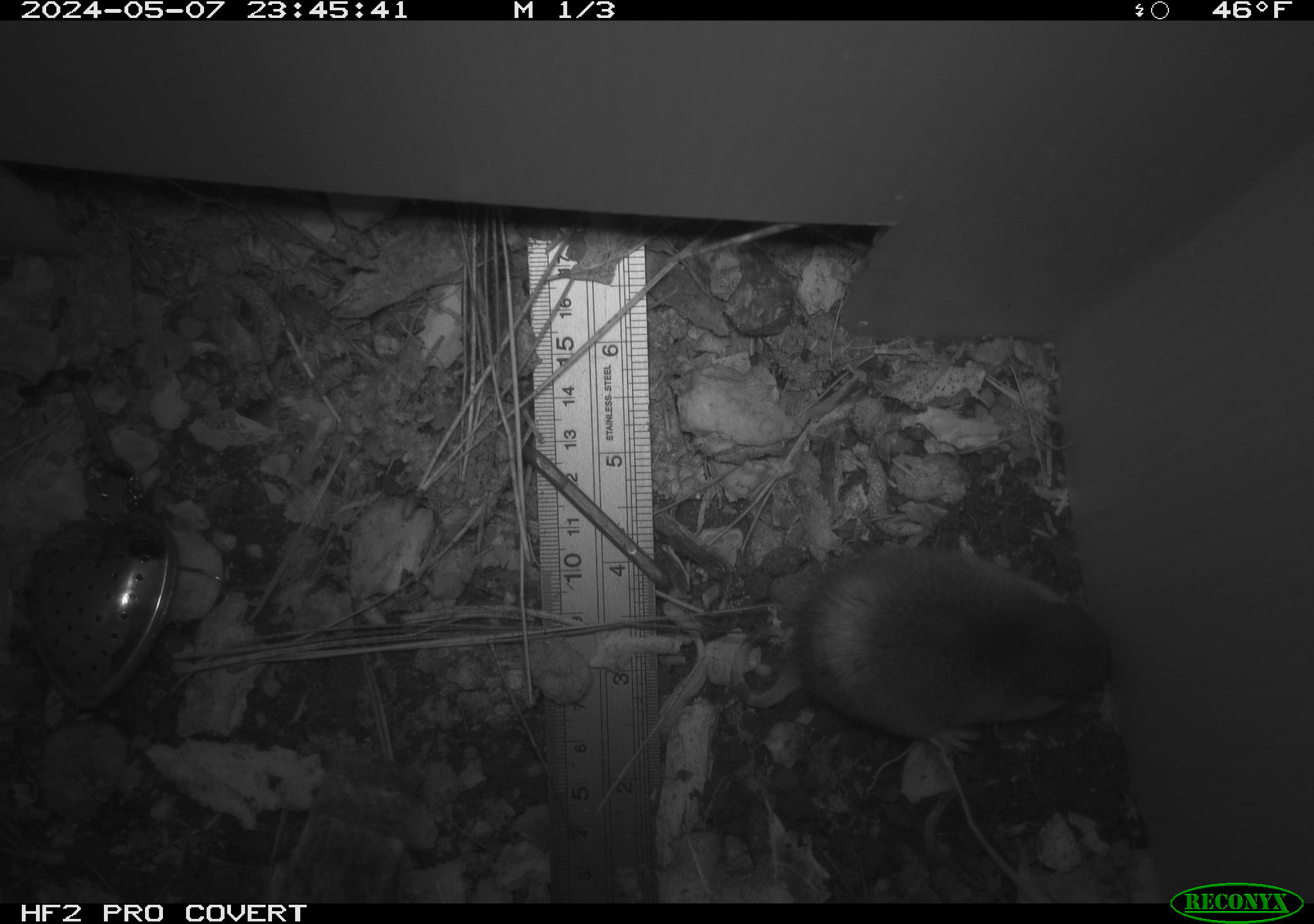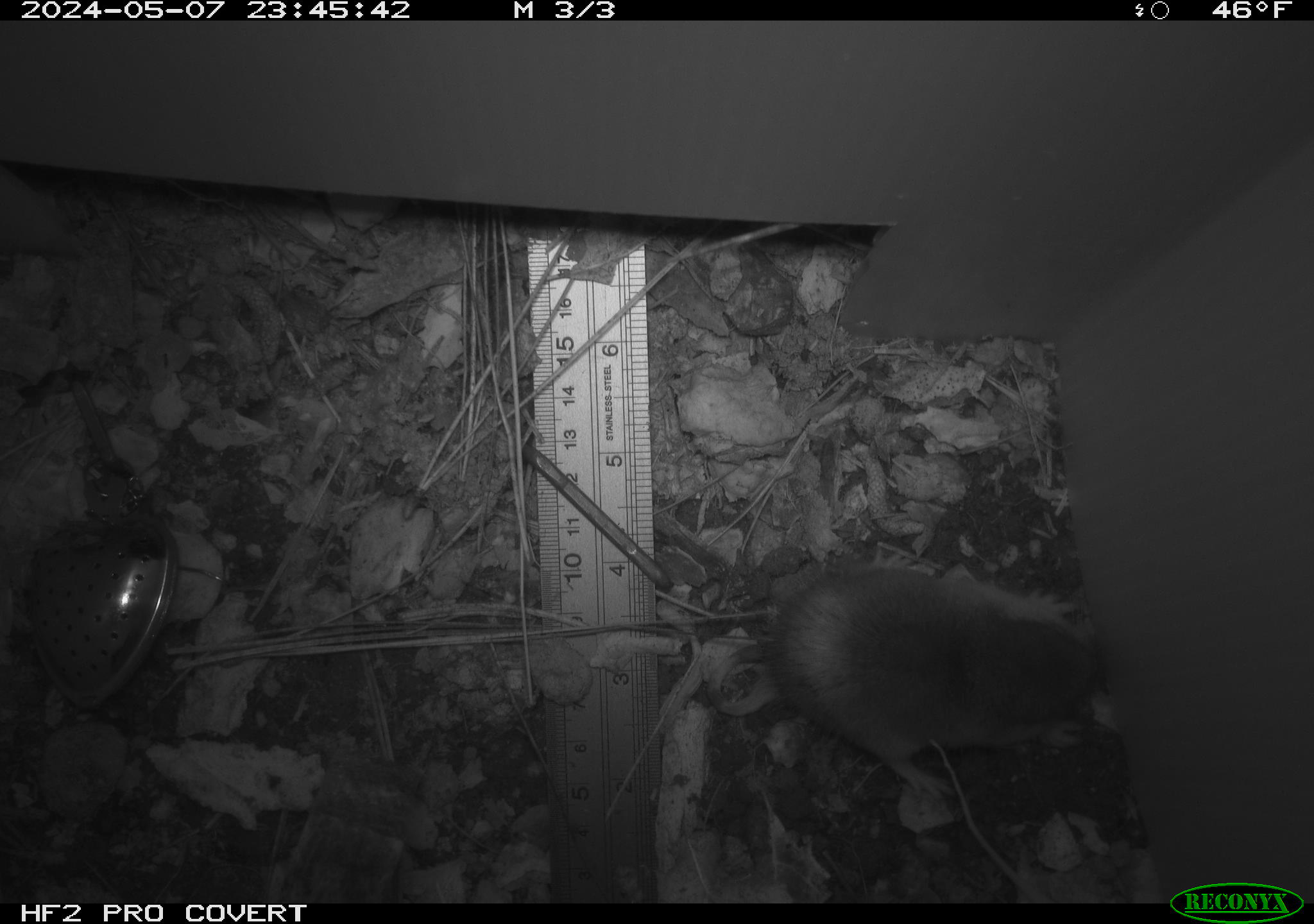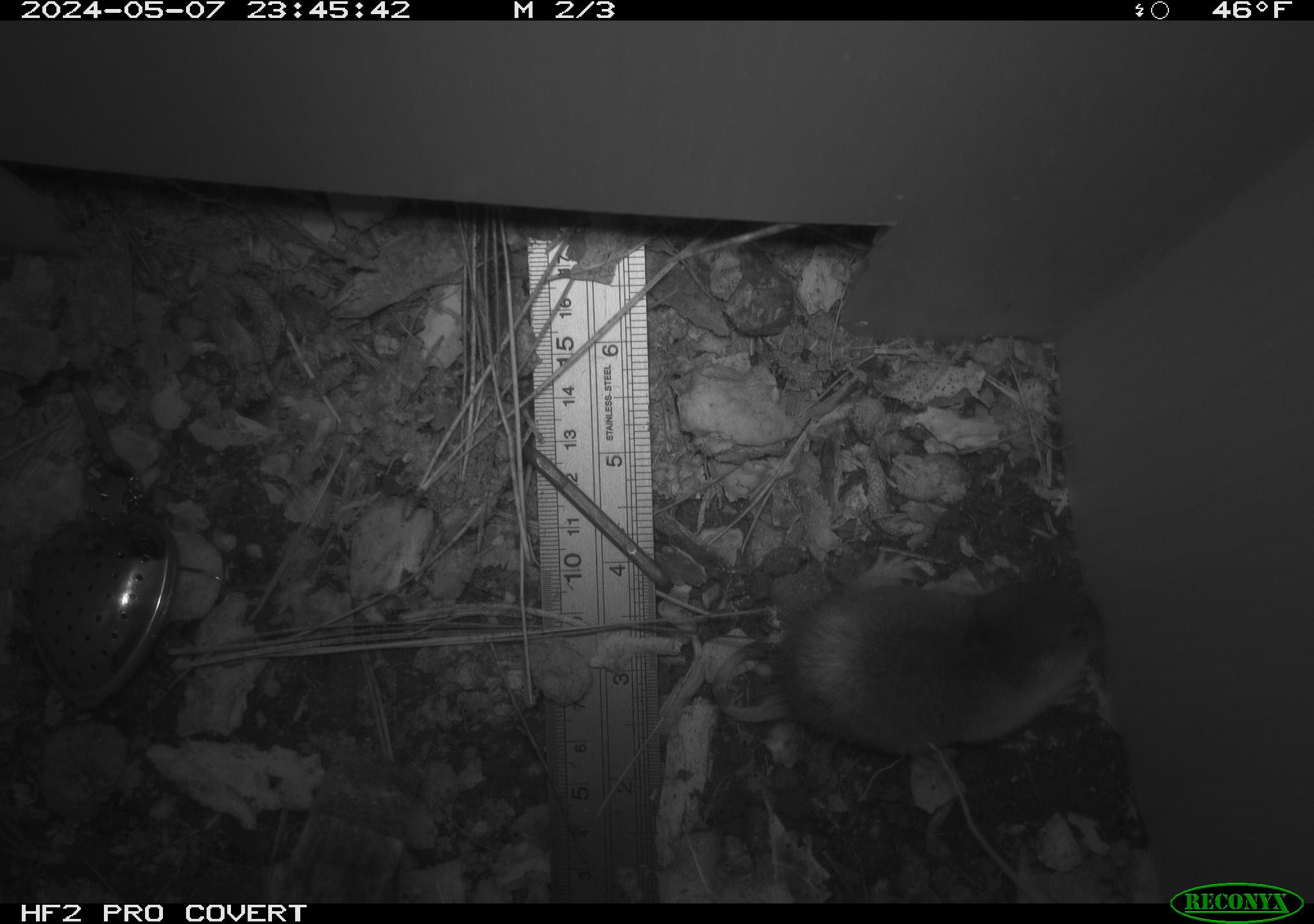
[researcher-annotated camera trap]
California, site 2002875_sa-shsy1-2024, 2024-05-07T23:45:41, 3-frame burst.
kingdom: Animalia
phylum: Chordata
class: Mammalia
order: Rodentia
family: Geomyidae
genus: Thomomys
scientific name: Thomomys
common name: smooth-toothed pocket gophers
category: thomomys species